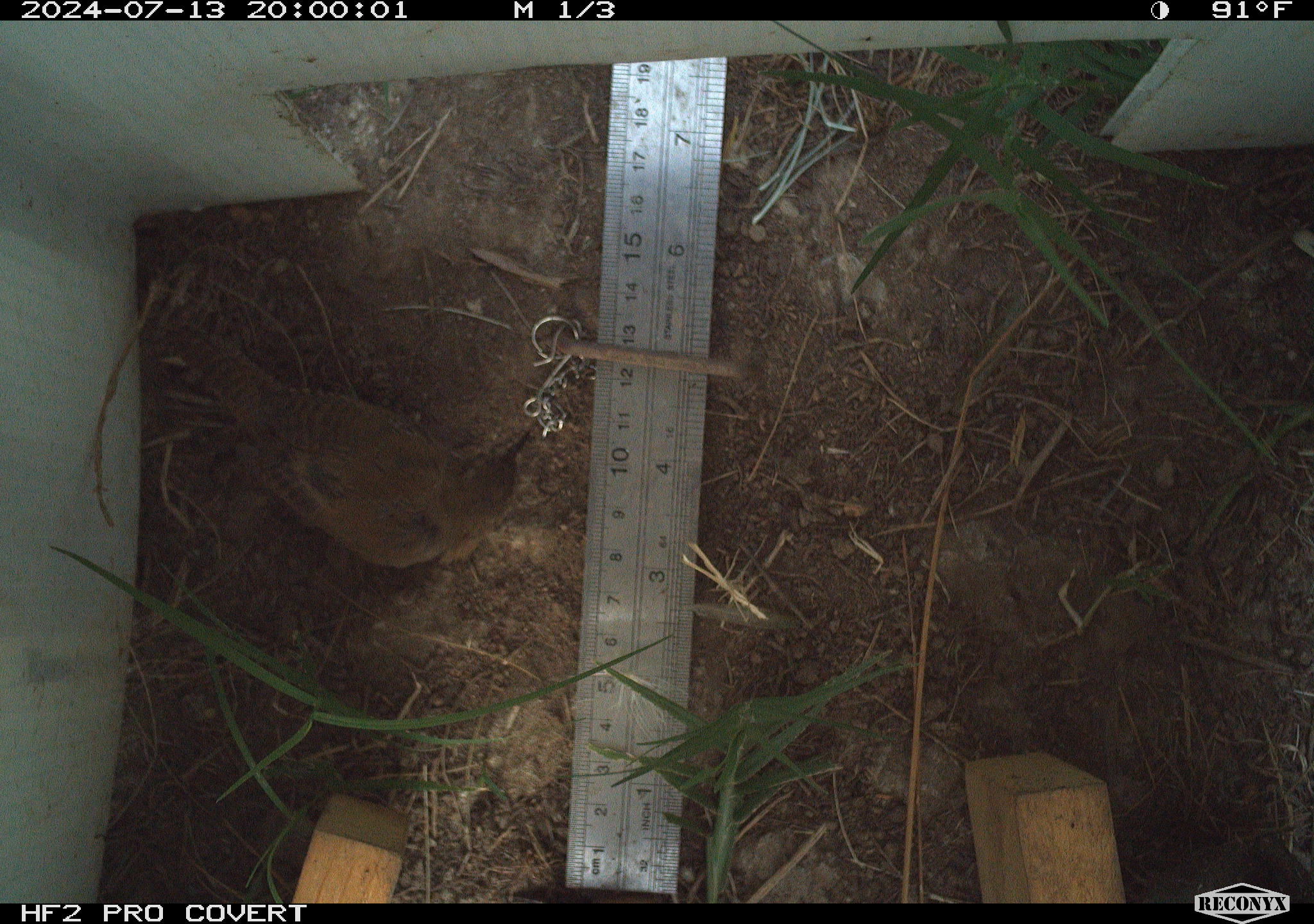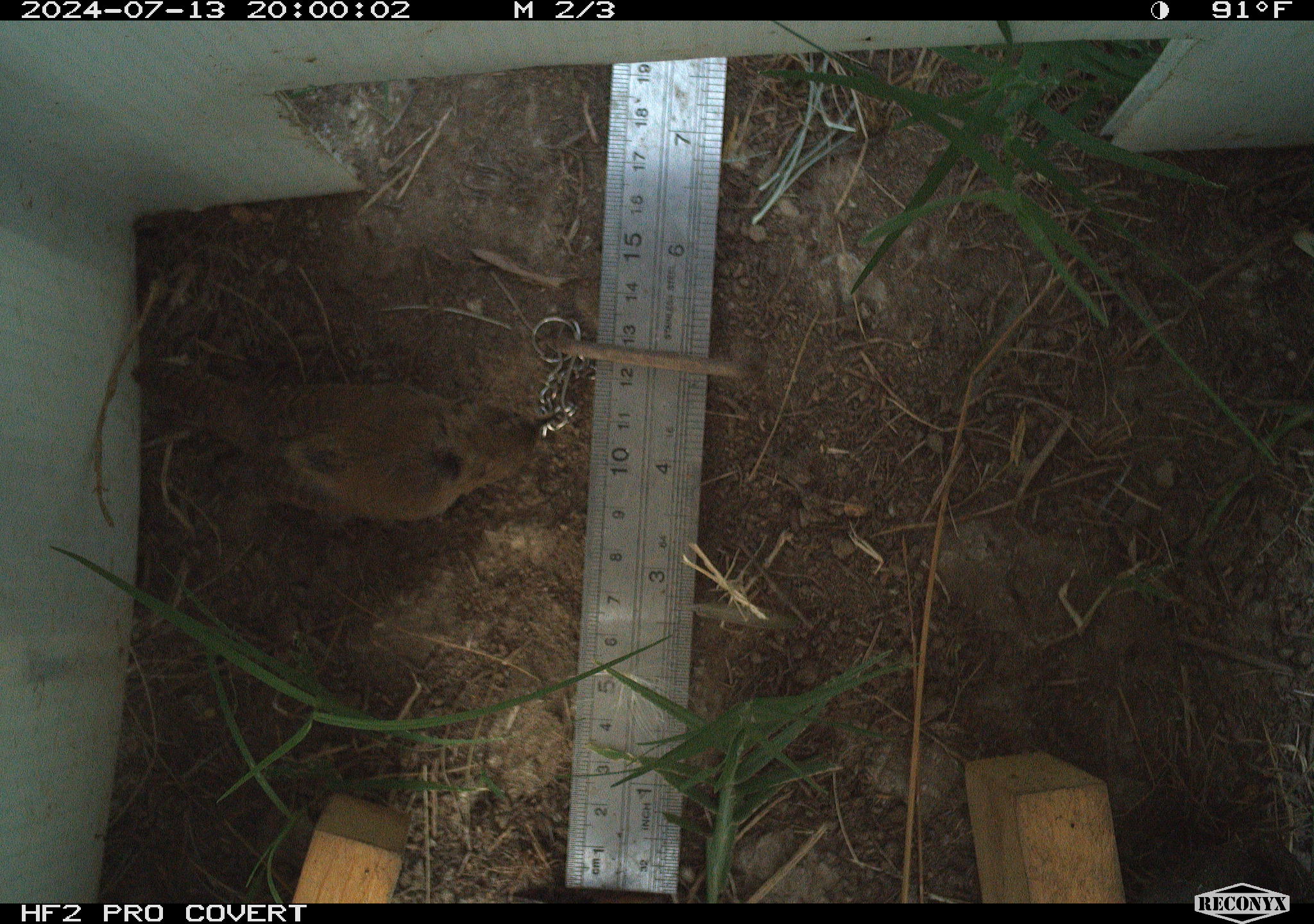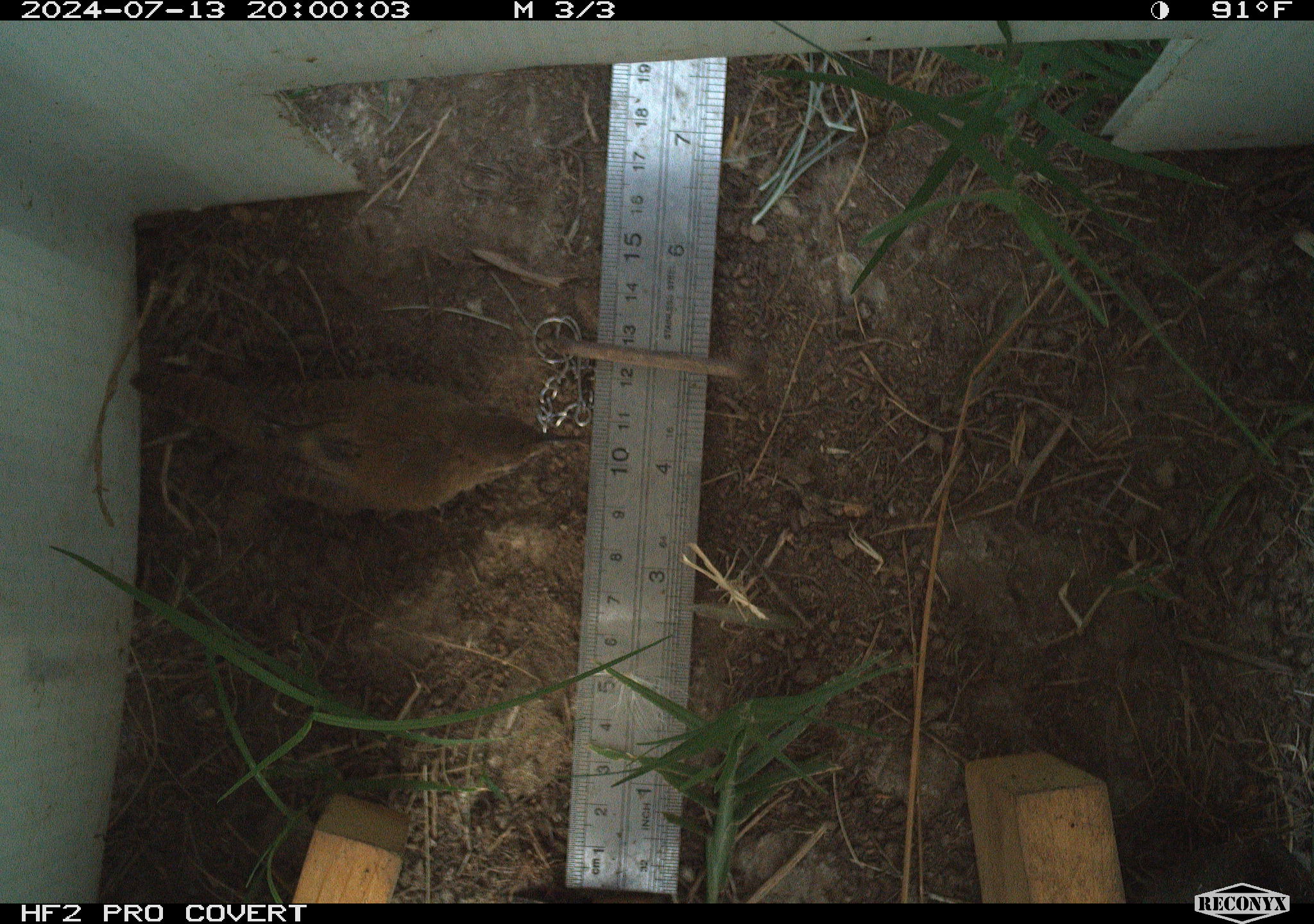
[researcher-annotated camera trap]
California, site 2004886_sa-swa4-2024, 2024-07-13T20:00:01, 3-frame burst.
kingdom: Animalia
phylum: Chordata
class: Aves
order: Passeriformes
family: Troglodytidae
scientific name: Troglodytidae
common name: wren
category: troglodytidae family